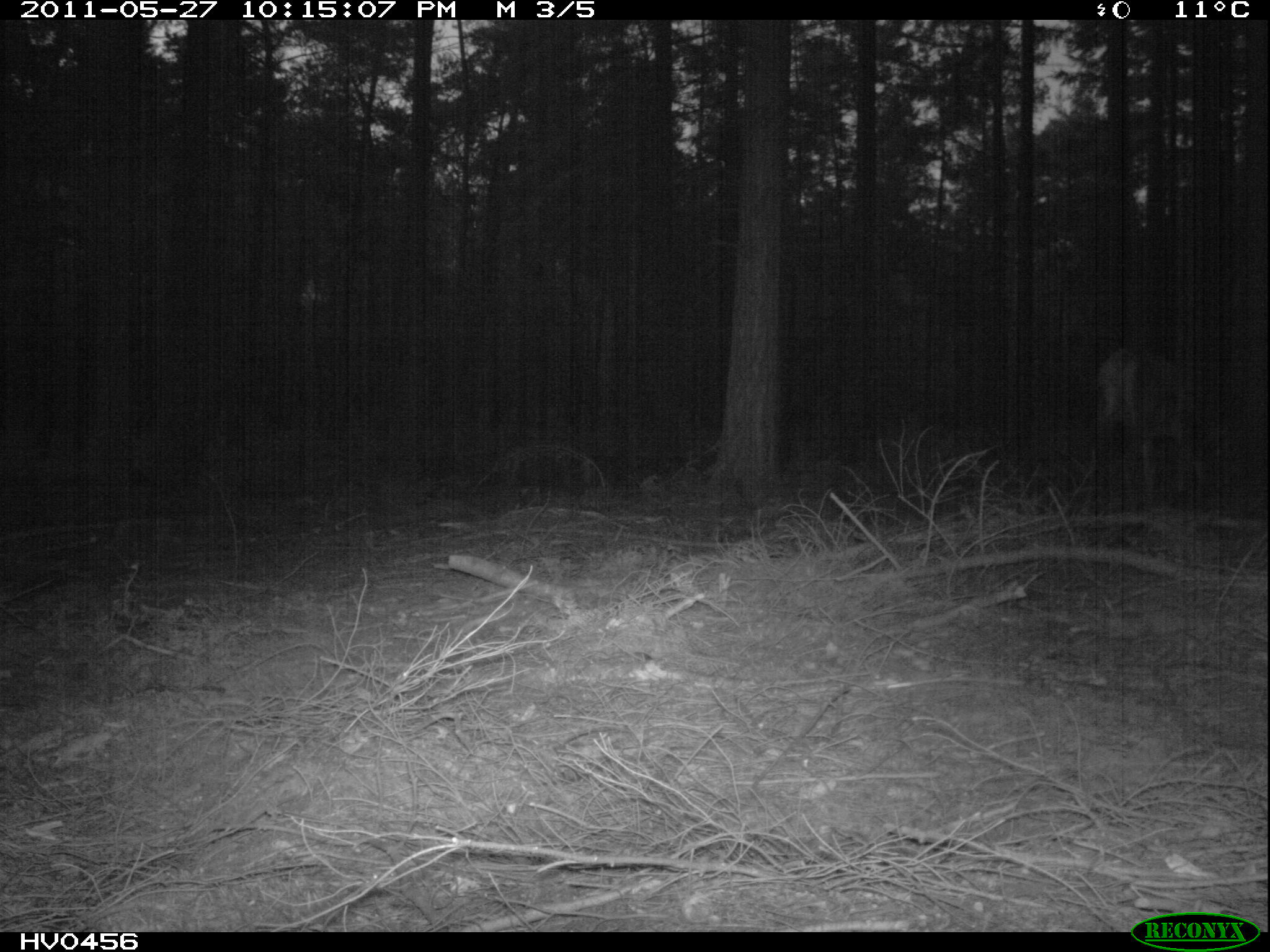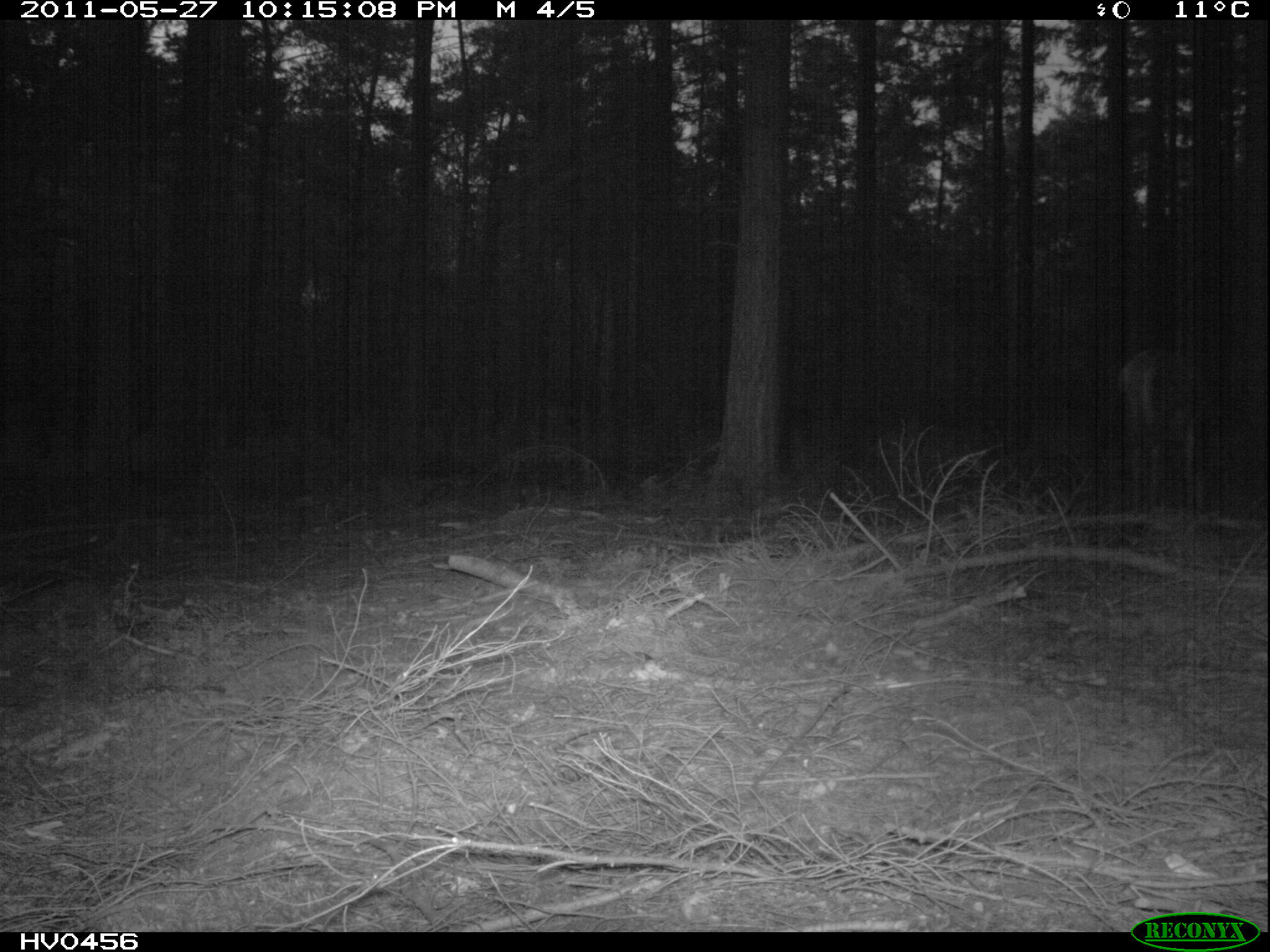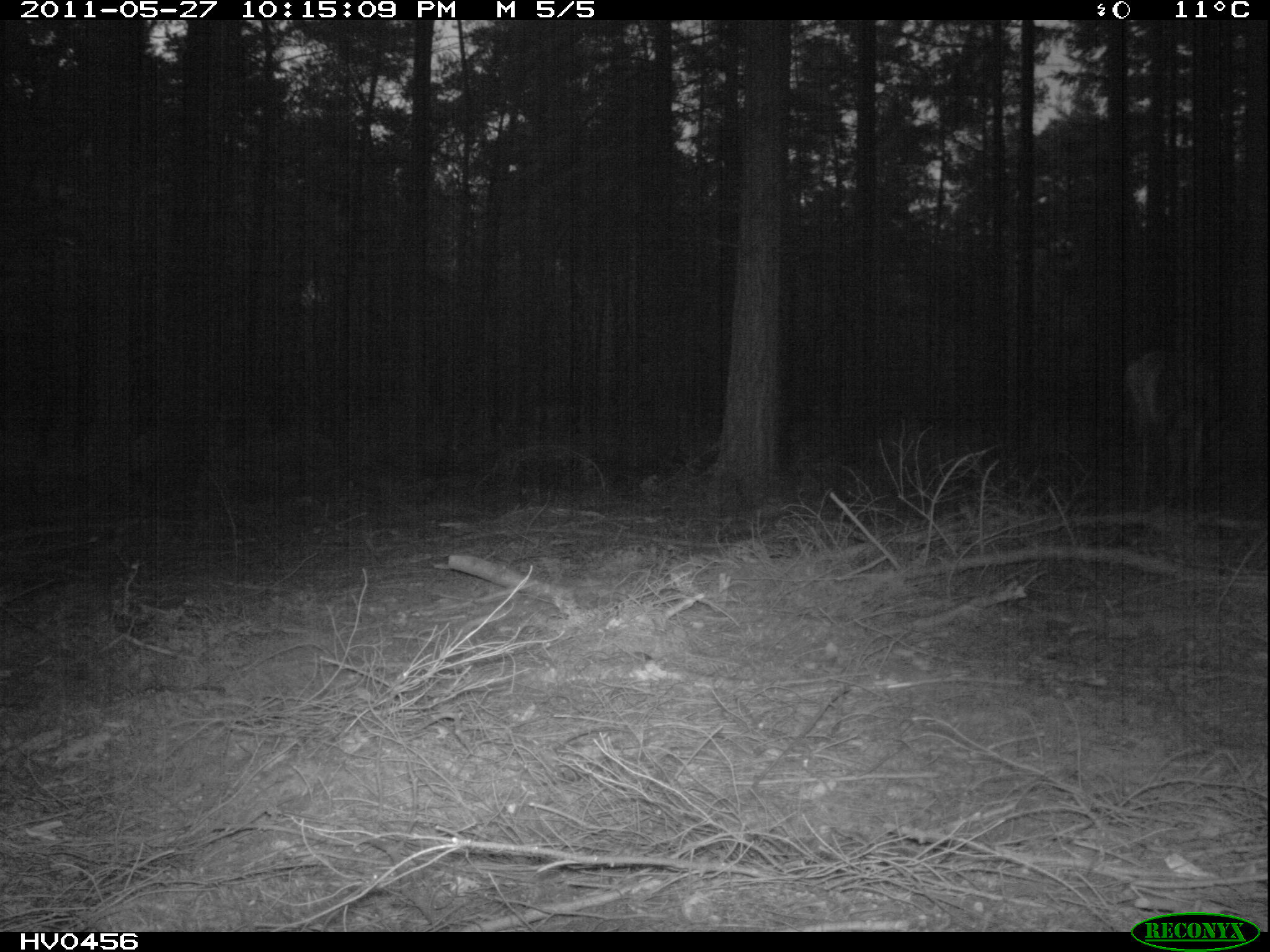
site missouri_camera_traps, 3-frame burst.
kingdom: Animalia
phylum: Chordata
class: Mammalia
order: Artiodactyla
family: Cervidae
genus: Cervus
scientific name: Cervus elaphus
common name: red deer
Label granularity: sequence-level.